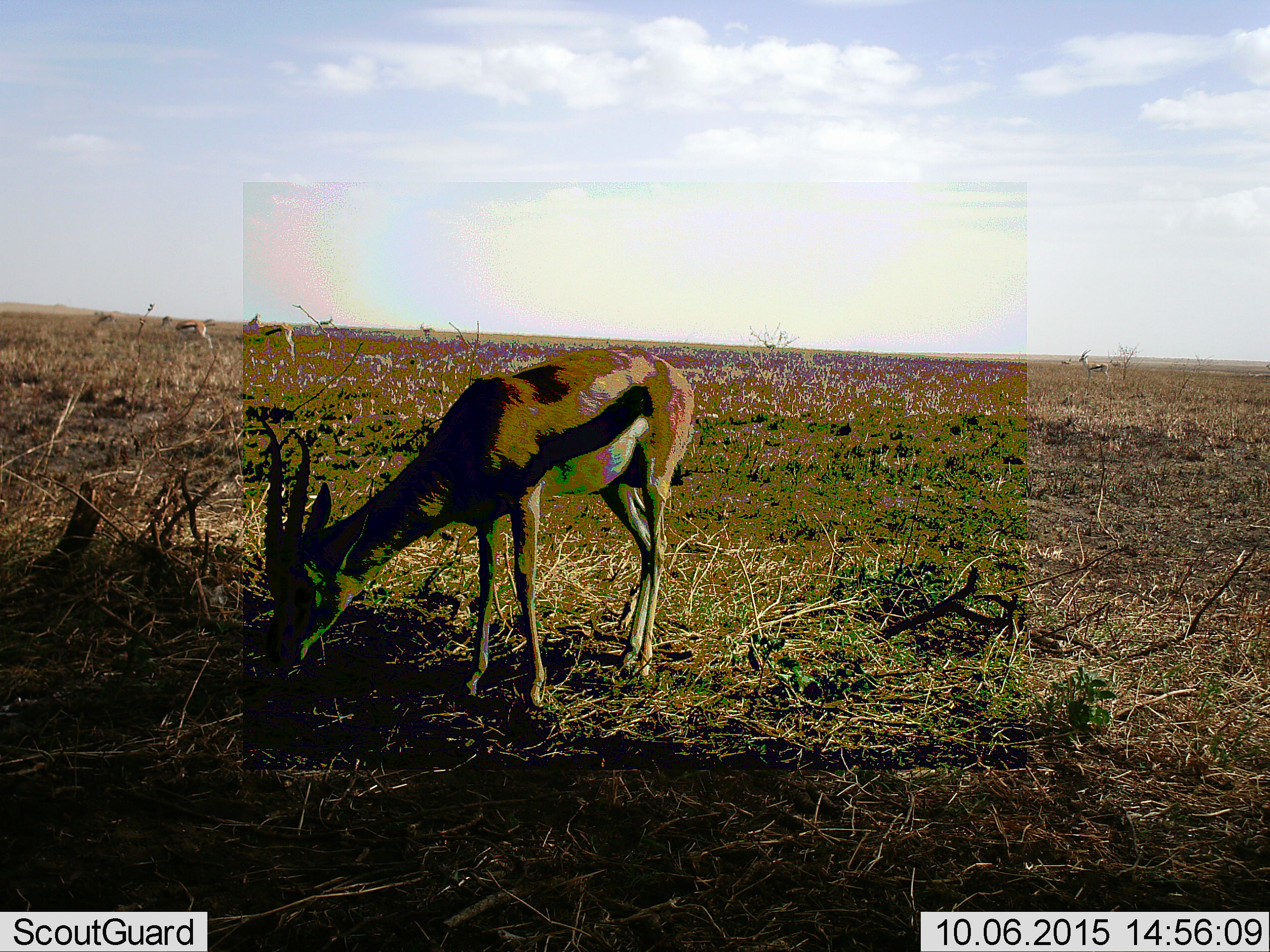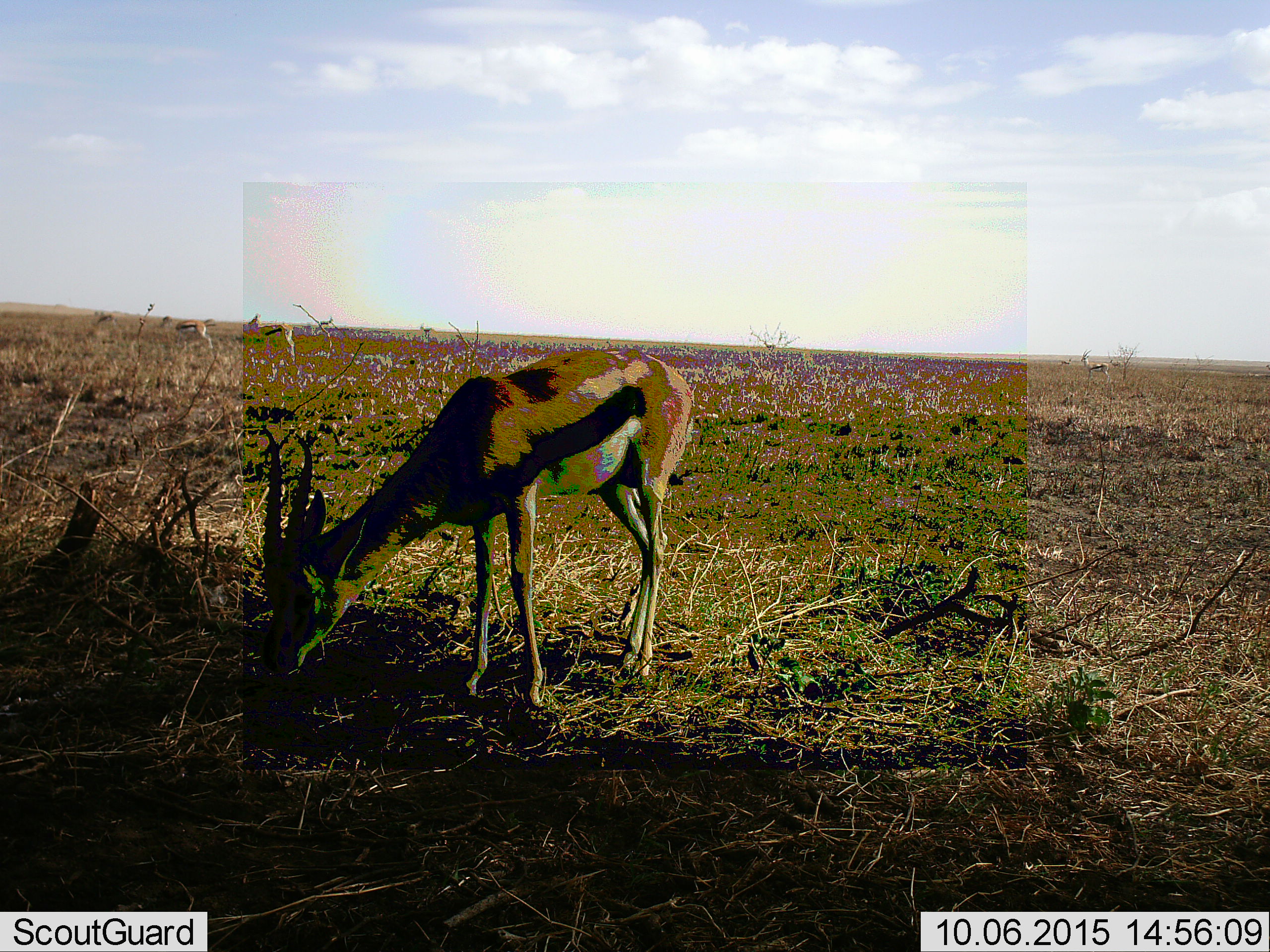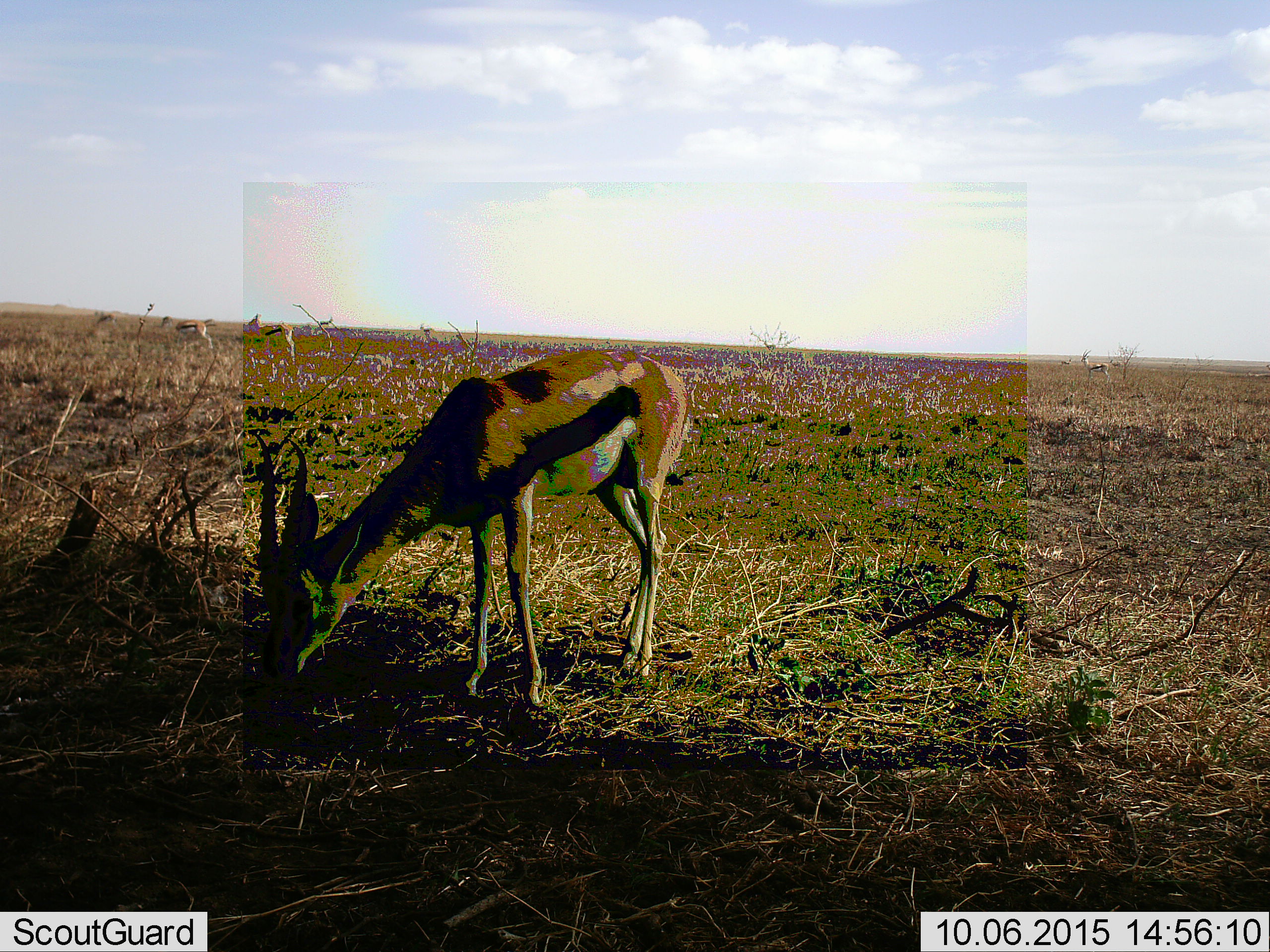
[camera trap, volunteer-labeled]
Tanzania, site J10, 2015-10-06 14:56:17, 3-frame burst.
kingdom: Animalia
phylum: Chordata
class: Mammalia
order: Artiodactyla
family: Bovidae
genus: Eudorcas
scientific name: Eudorcas thomsonii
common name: thomson's gazelle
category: gazellethomsons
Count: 6.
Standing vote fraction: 38%.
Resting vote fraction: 0%.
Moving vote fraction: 0%.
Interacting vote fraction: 0%.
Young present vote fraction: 0%.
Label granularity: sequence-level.